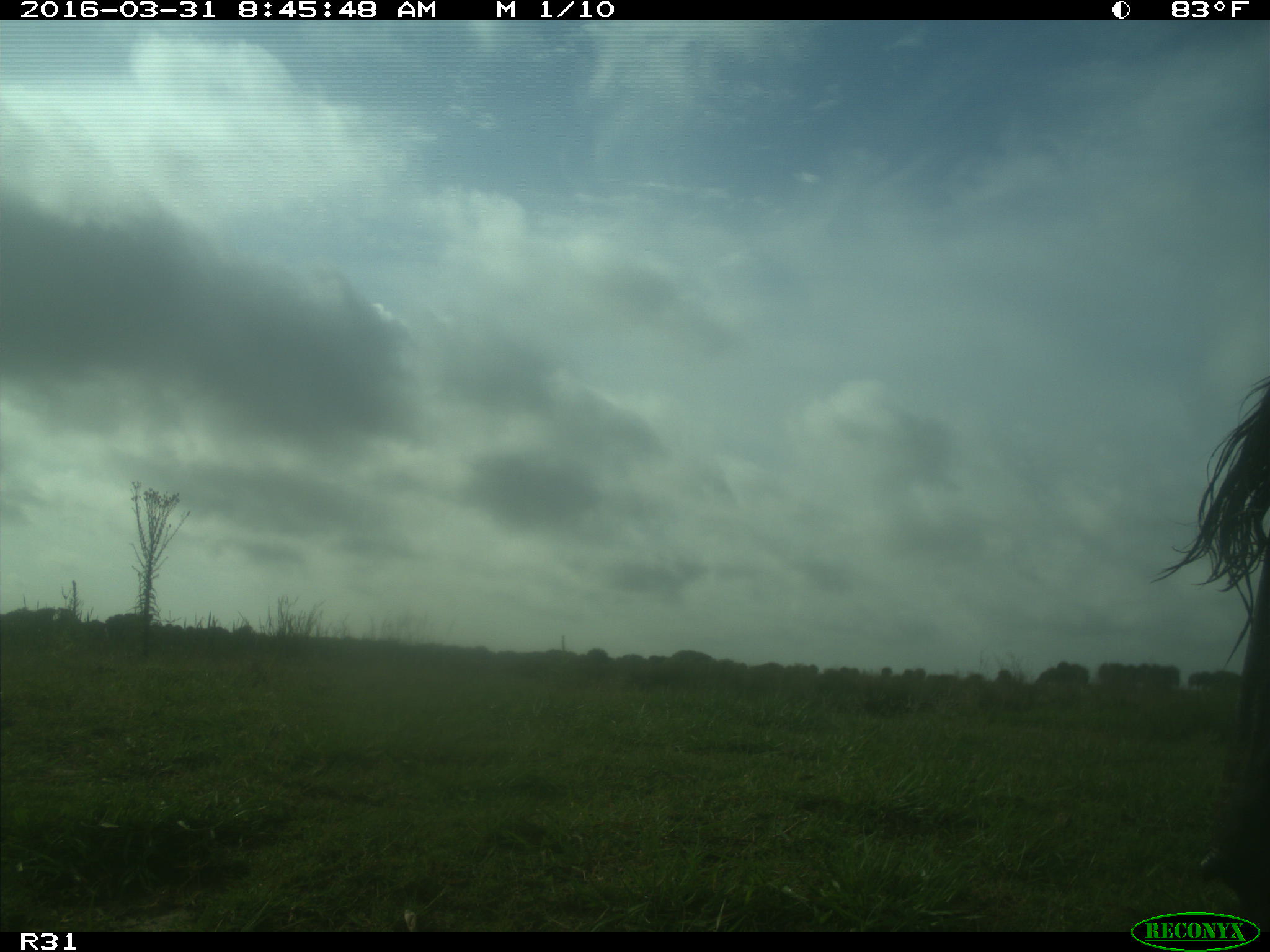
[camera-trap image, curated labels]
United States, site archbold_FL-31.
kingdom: Animalia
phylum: Chordata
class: Mammalia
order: Artiodactyla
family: Bovidae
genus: Bos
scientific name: Bos taurus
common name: domestic cow